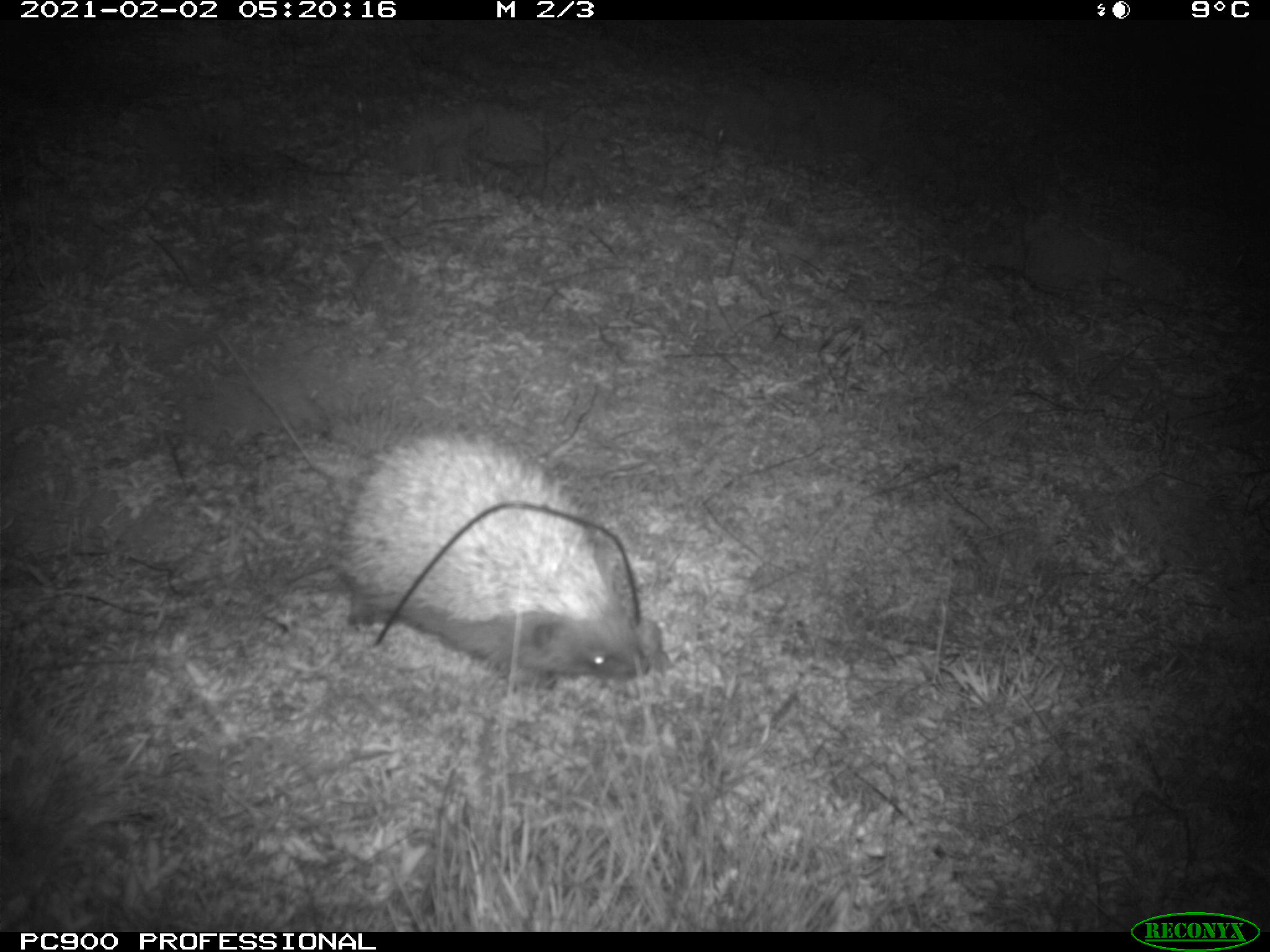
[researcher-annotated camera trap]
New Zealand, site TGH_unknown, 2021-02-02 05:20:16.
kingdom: Animalia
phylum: Chordata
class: Mammalia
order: Eulipotyphla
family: Erinaceidae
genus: Erinaceus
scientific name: Erinaceus europaeus europaeus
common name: european hedgehog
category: hedgehog